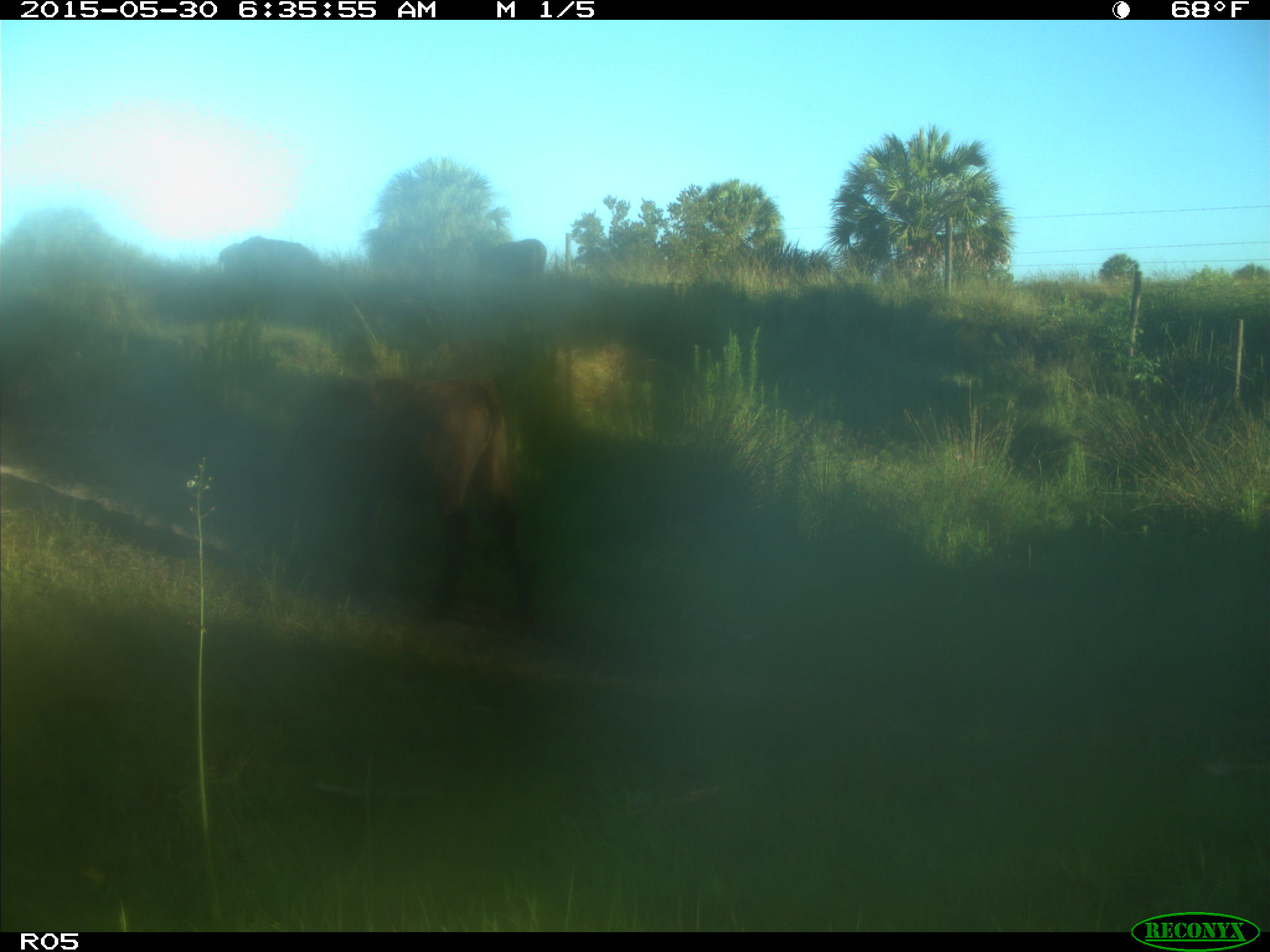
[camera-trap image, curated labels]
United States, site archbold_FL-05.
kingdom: Animalia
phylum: Chordata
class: Mammalia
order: Artiodactyla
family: Bovidae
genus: Bos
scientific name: Bos taurus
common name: domestic cow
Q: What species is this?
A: Bos taurus (domestic cow).